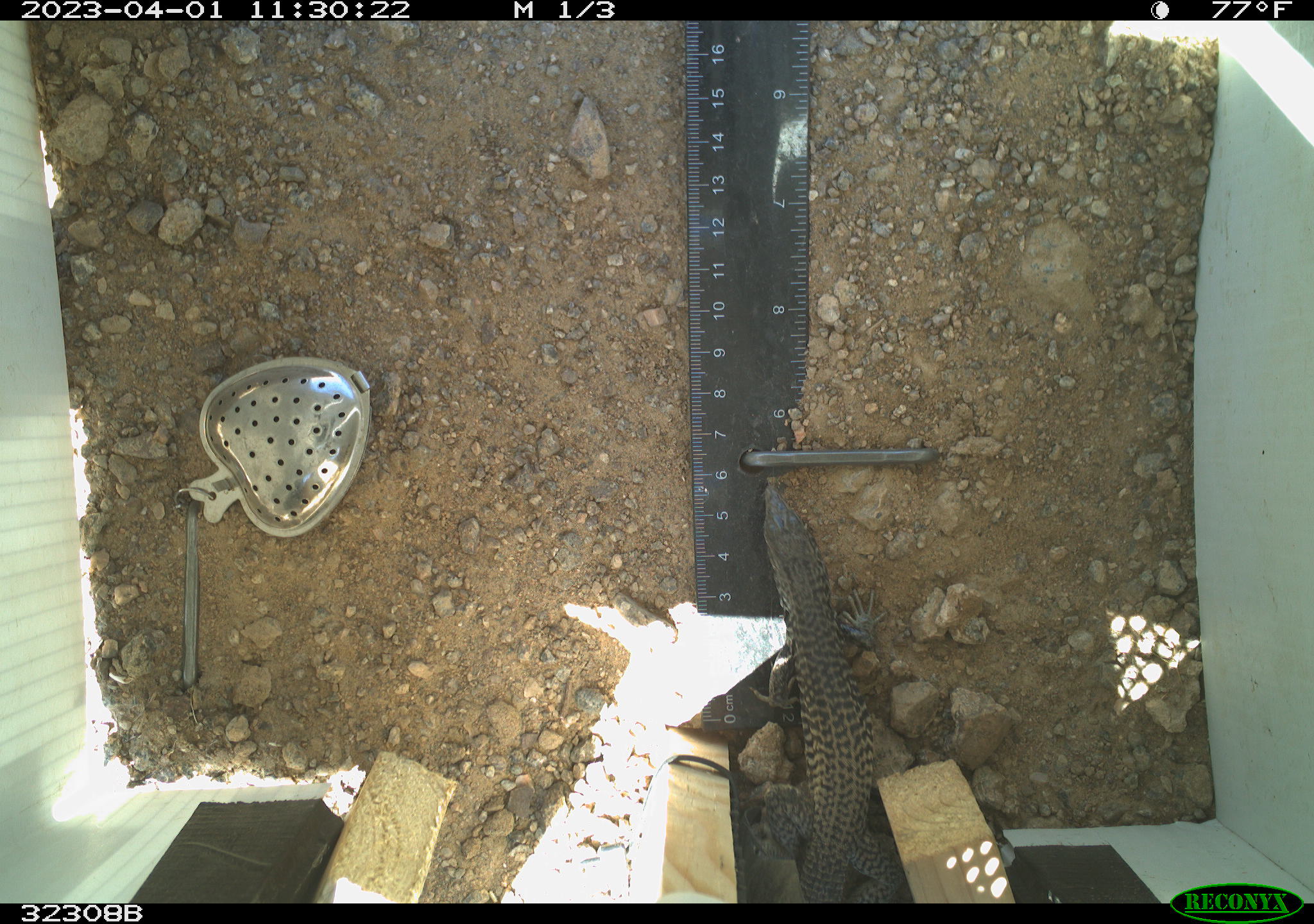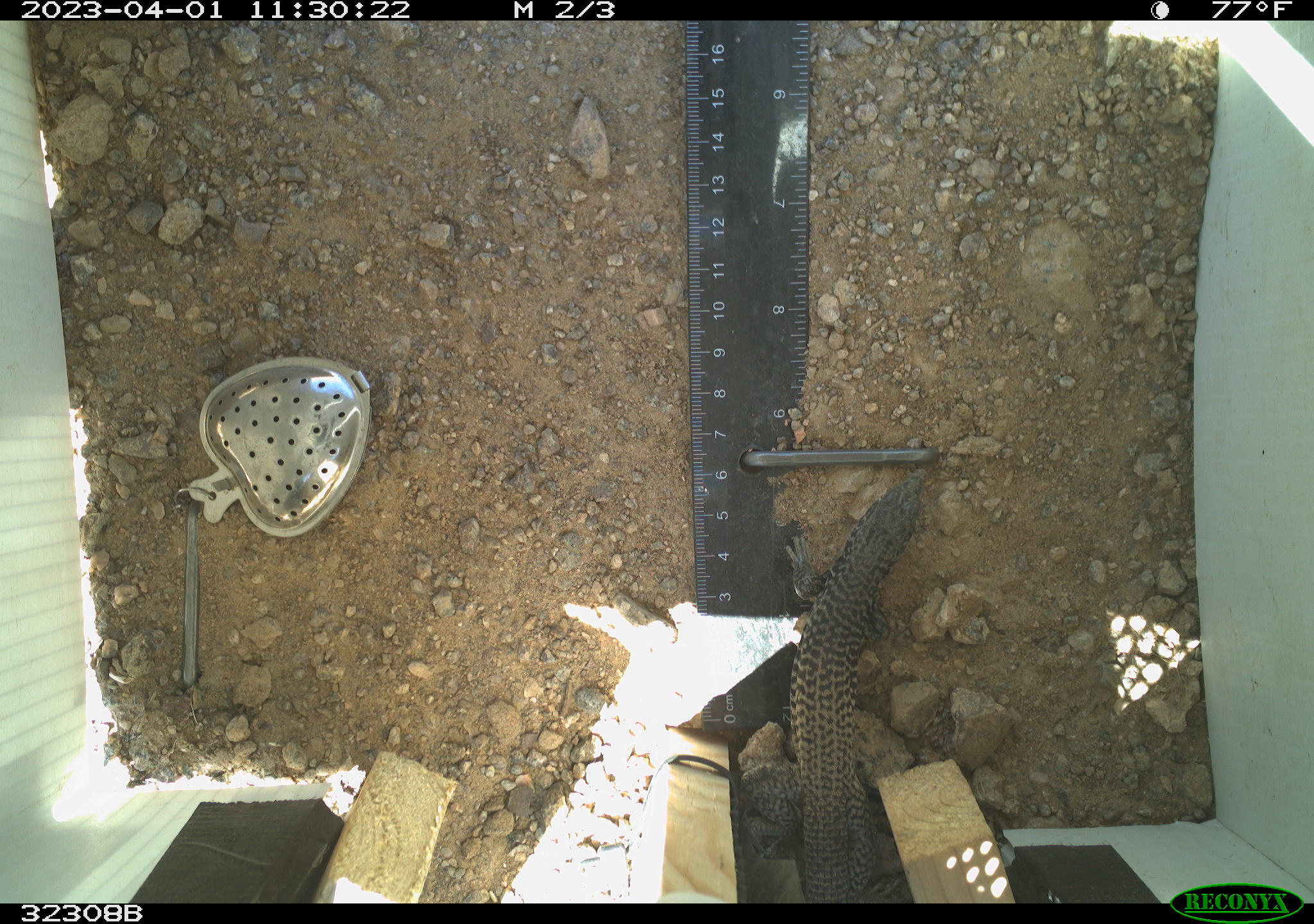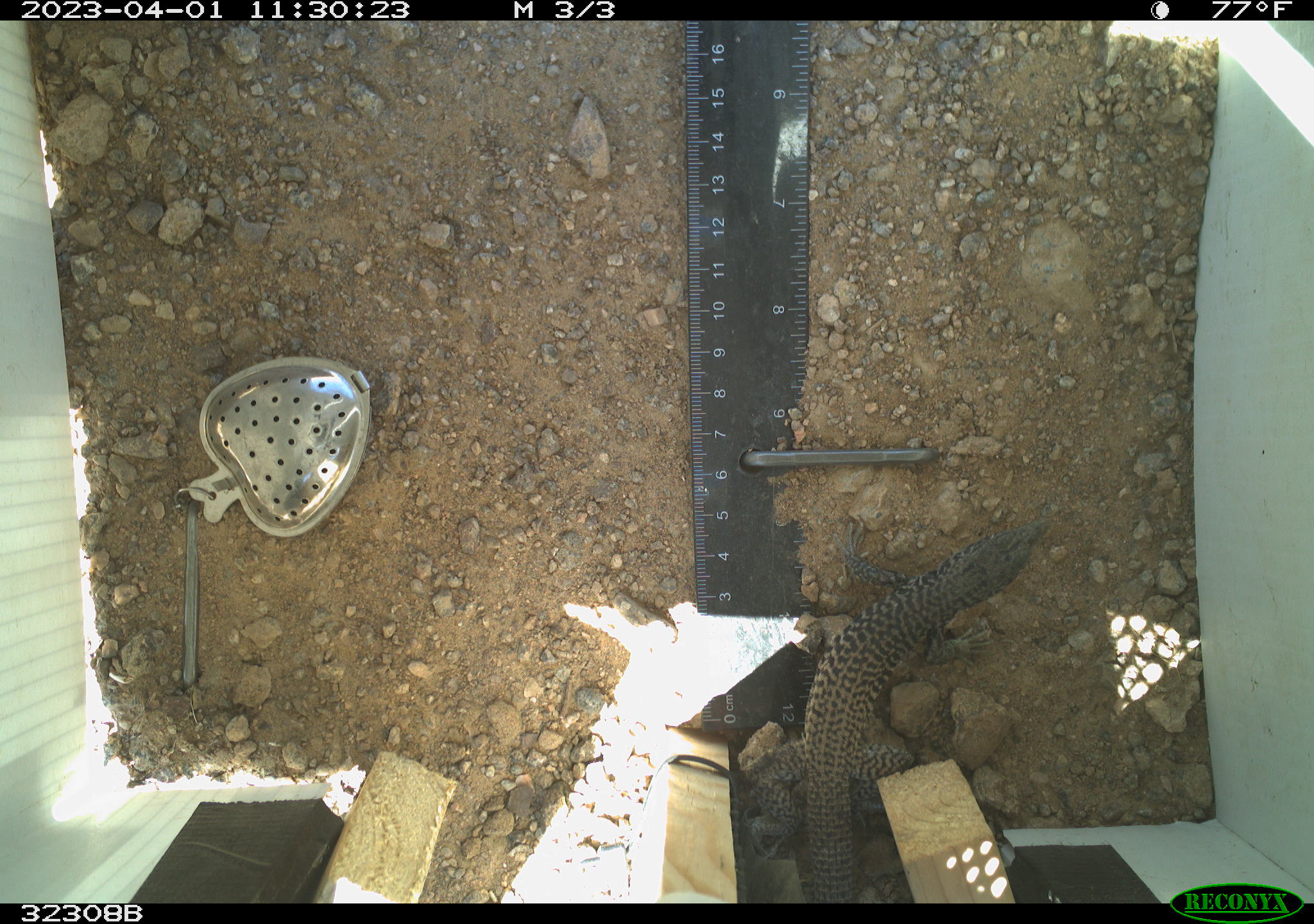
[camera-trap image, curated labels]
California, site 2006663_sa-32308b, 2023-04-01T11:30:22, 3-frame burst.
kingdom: Animalia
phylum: Chordata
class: Reptilia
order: Squamata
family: Teiidae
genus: Aspidoscelis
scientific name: Aspidoscelis tigris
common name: western whiptail